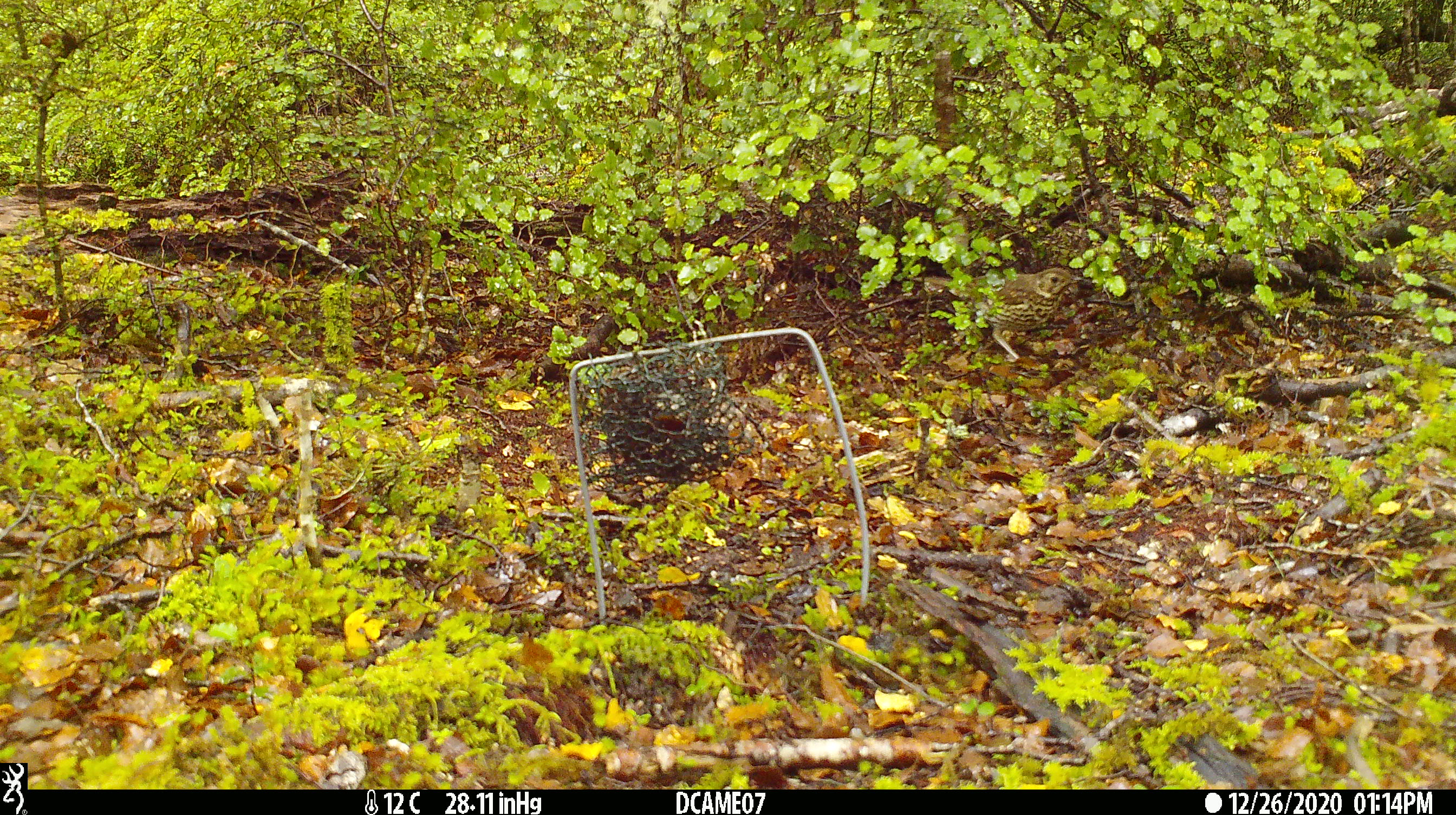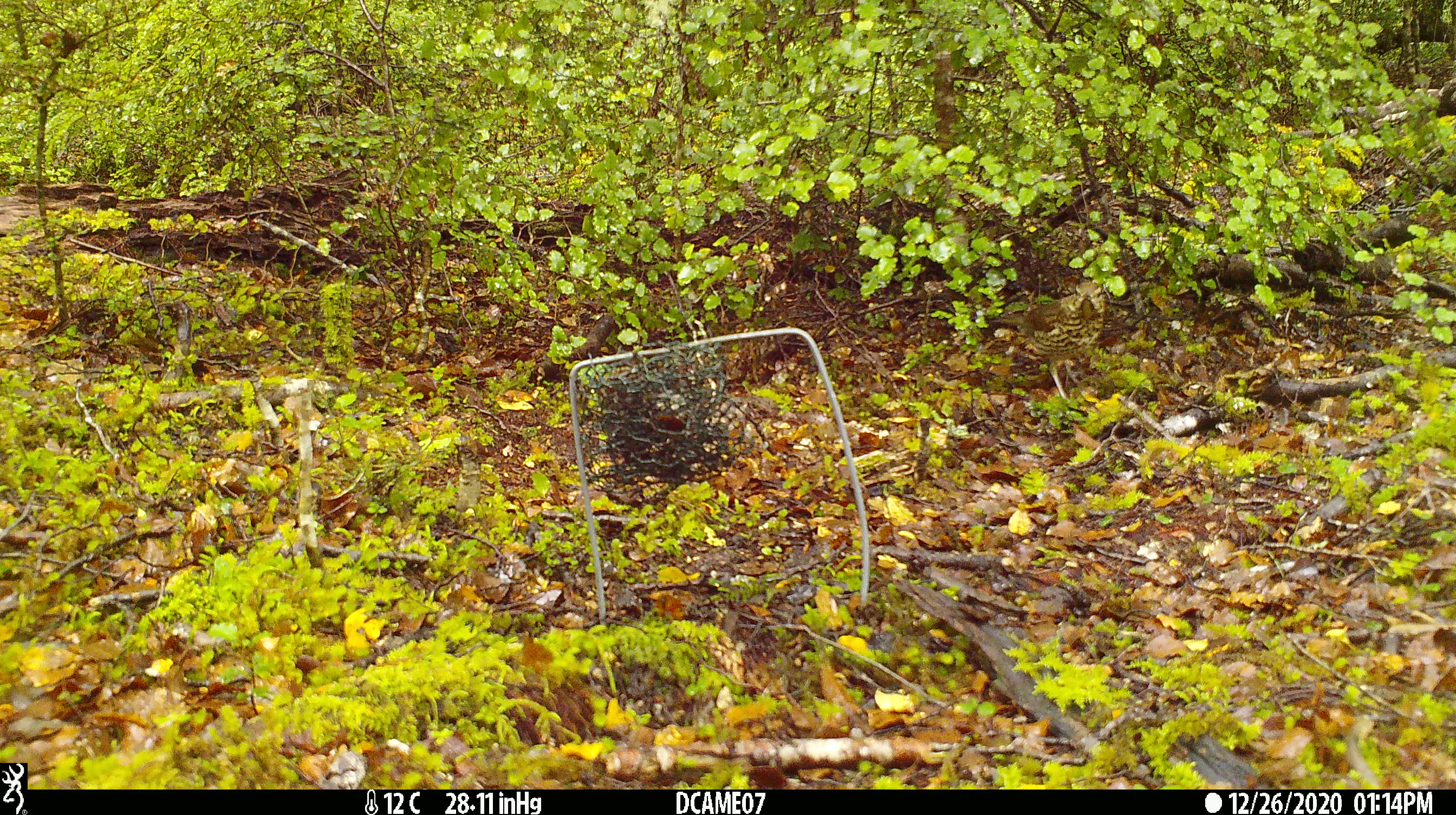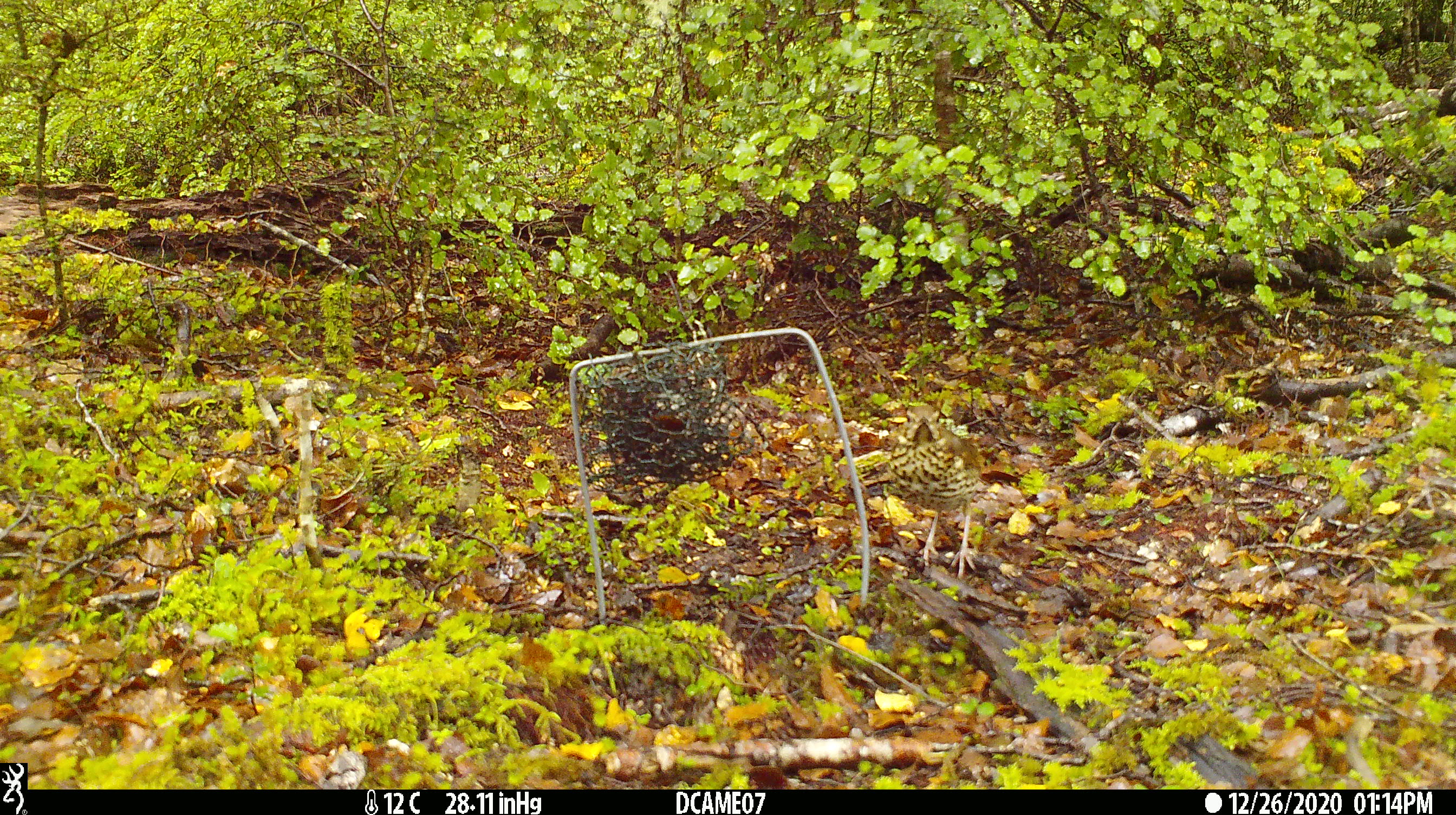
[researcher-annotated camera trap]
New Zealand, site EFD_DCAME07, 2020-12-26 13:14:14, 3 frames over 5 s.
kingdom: Animalia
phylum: Chordata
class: Aves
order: Passeriformes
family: Turdidae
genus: Turdus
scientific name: Turdus philomelos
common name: song thrush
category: thrush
Thrush (song thrush) (Turdus philomelos).